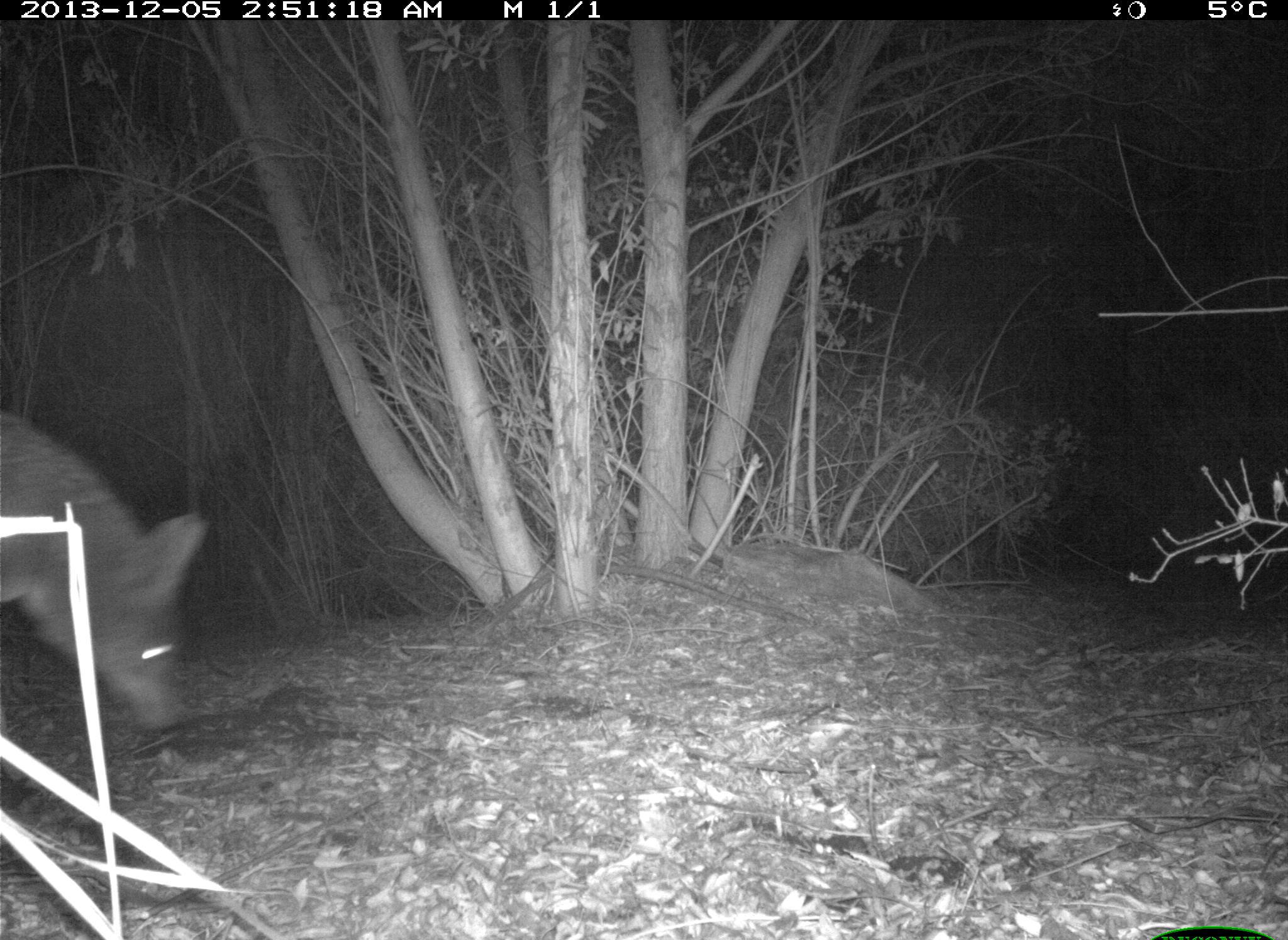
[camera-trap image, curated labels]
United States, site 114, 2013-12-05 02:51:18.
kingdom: Animalia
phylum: Chordata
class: Mammalia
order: Carnivora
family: Canidae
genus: Canis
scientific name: Canis latrans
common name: coyote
Coyote (Canis latrans).